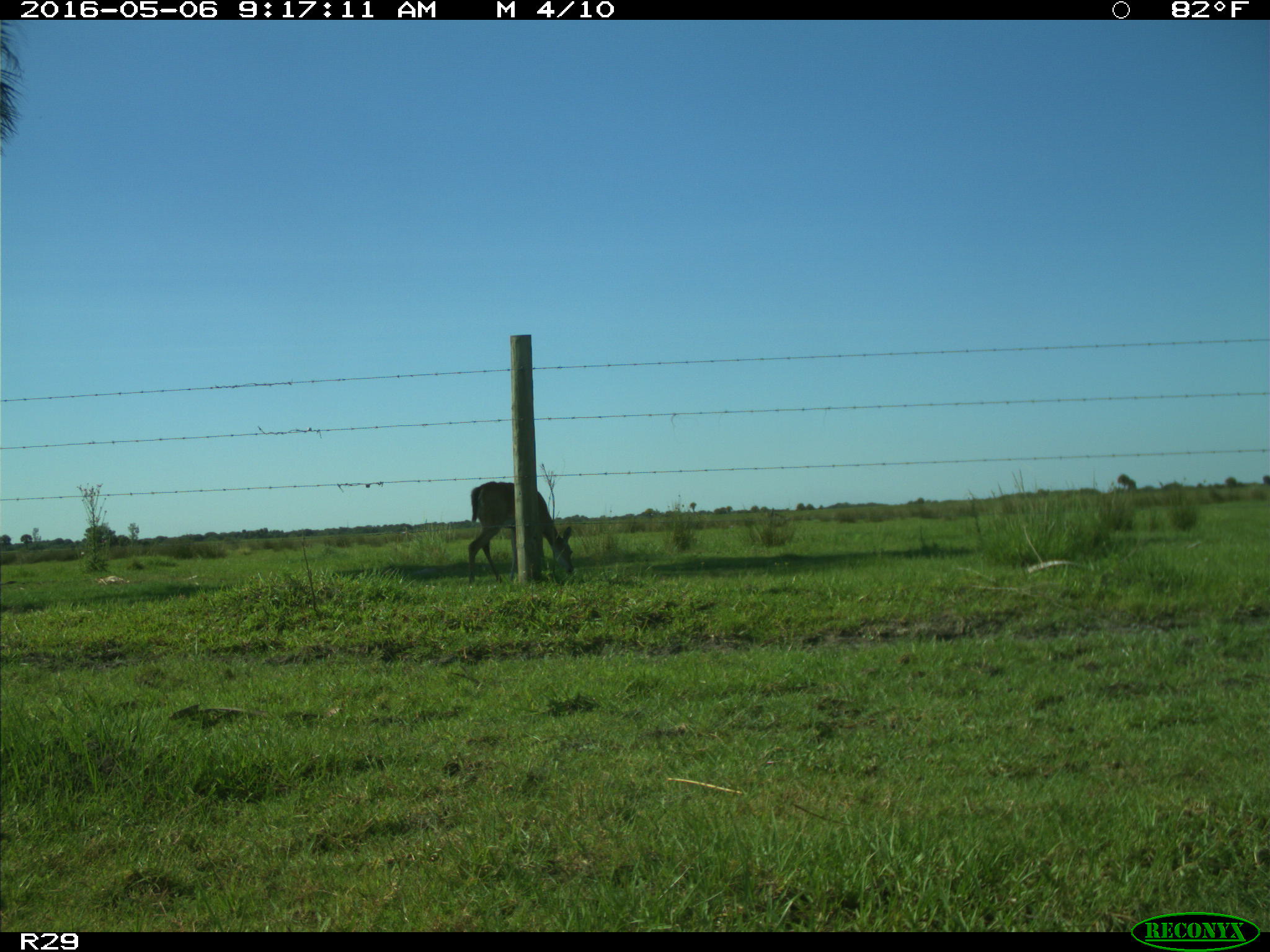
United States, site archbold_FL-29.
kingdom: Animalia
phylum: Chordata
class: Mammalia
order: Artiodactyla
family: Cervidae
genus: Odocoileus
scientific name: Odocoileus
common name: deer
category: unidentified deer